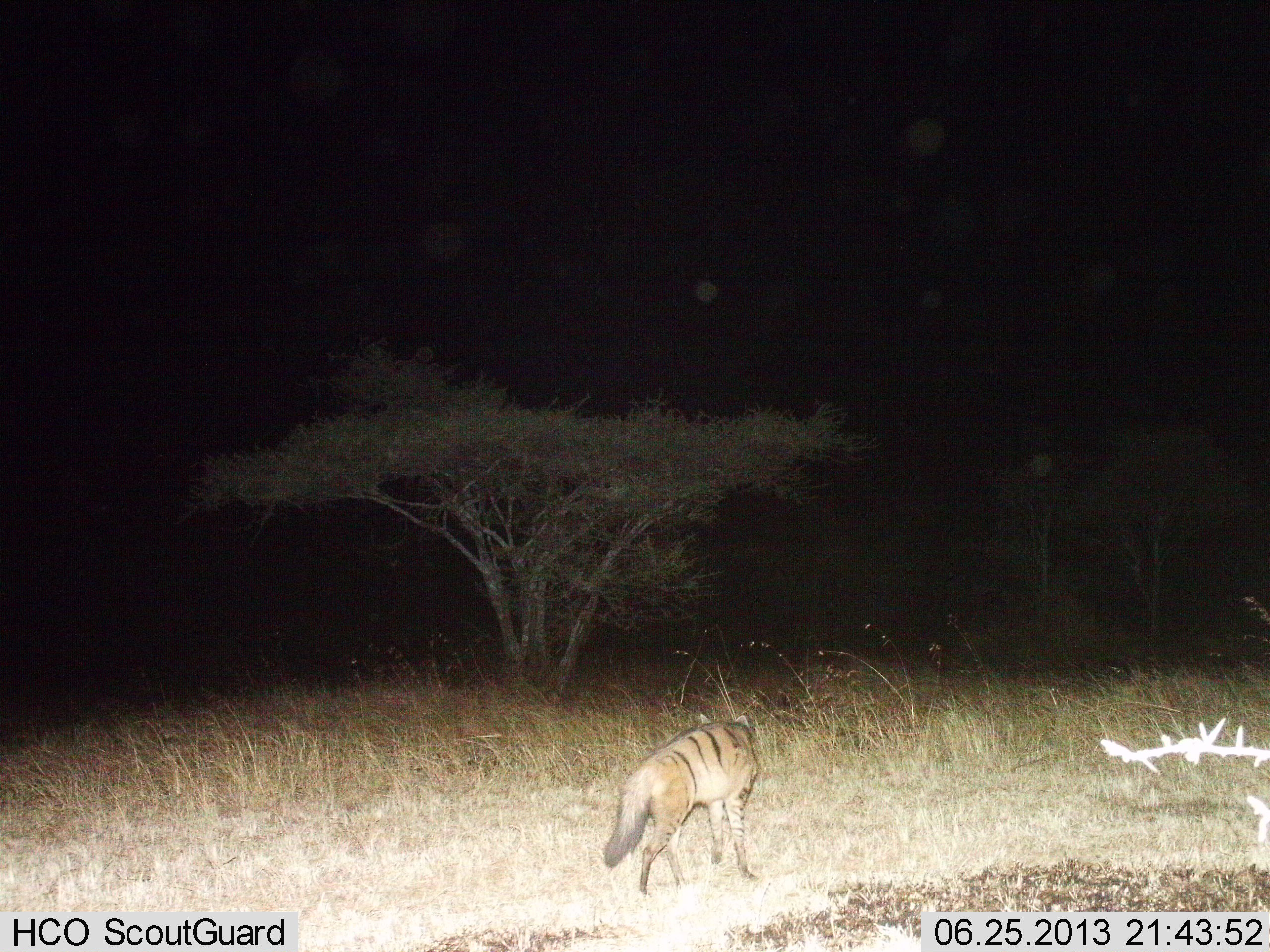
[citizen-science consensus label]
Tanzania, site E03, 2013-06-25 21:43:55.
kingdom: Animalia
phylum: Chordata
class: Mammalia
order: Carnivora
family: Hyaenidae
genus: Proteles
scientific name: Proteles cristatus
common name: aardwolf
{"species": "aardwolf (Proteles cristatus)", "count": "1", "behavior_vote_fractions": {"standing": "42%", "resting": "0%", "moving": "58%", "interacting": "0%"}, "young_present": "0%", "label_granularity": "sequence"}